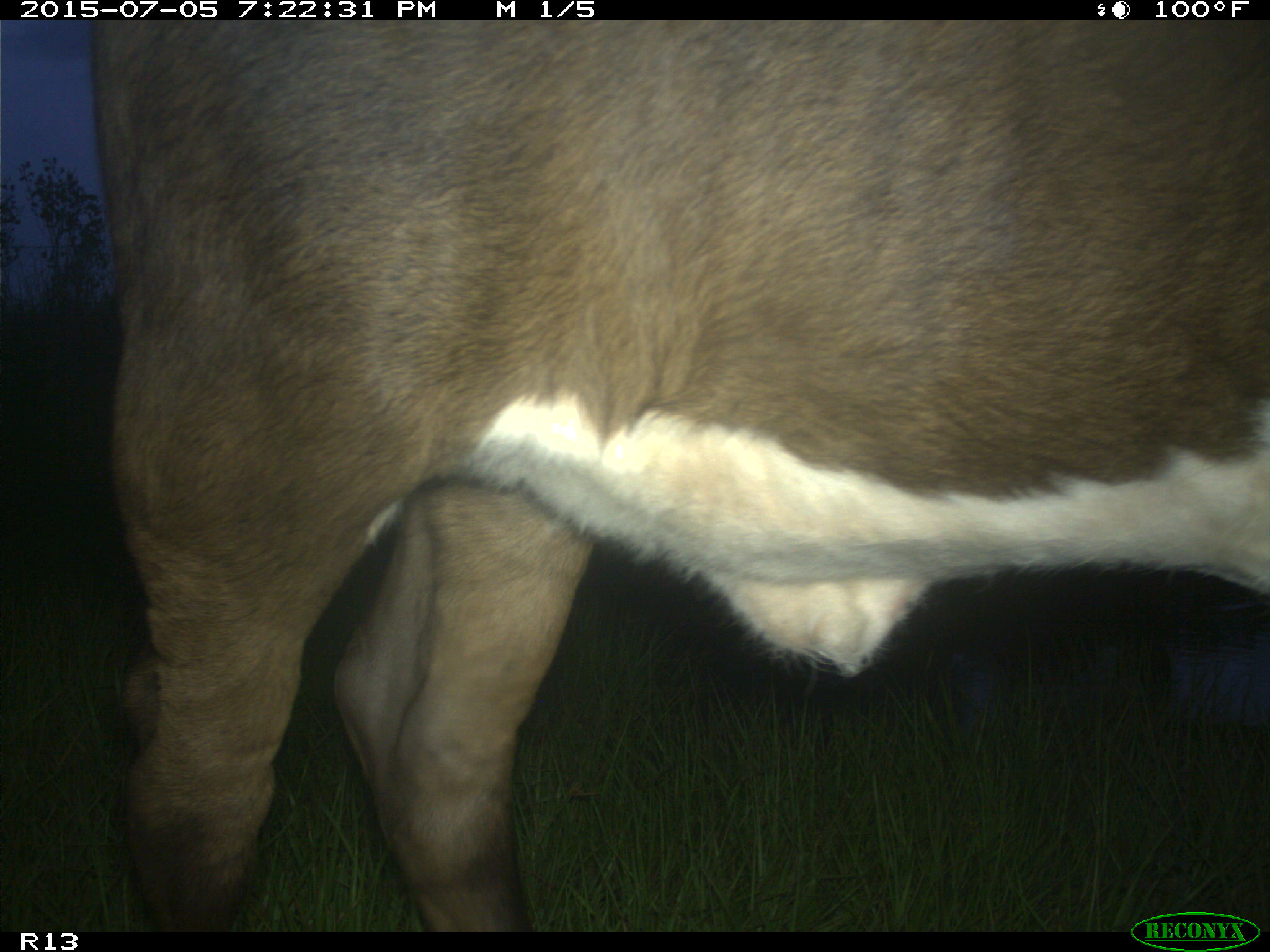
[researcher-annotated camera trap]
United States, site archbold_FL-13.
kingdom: Animalia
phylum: Chordata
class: Mammalia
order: Artiodactyla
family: Bovidae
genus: Bos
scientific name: Bos taurus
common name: domestic cow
Bos taurus (domestic cow).